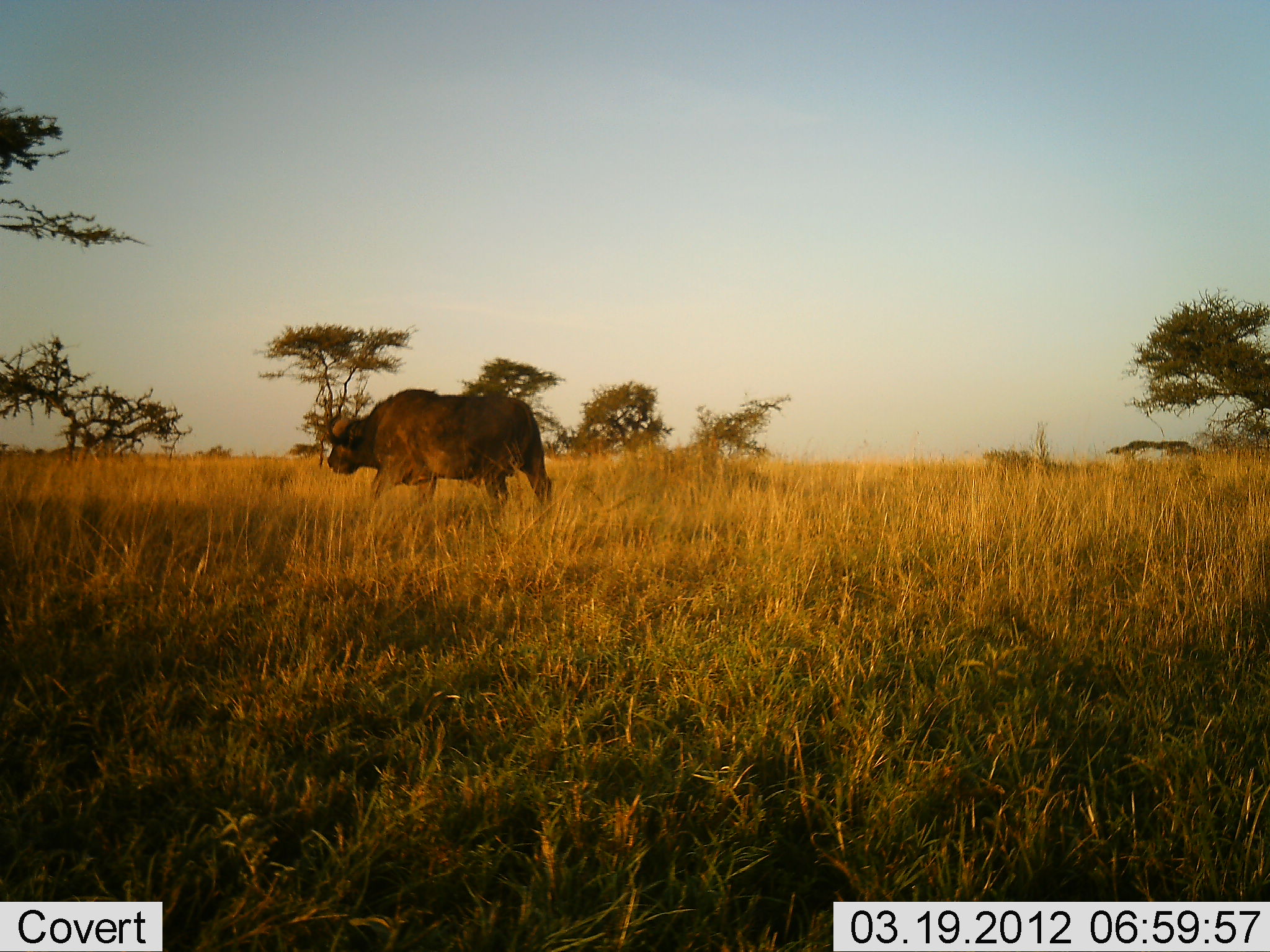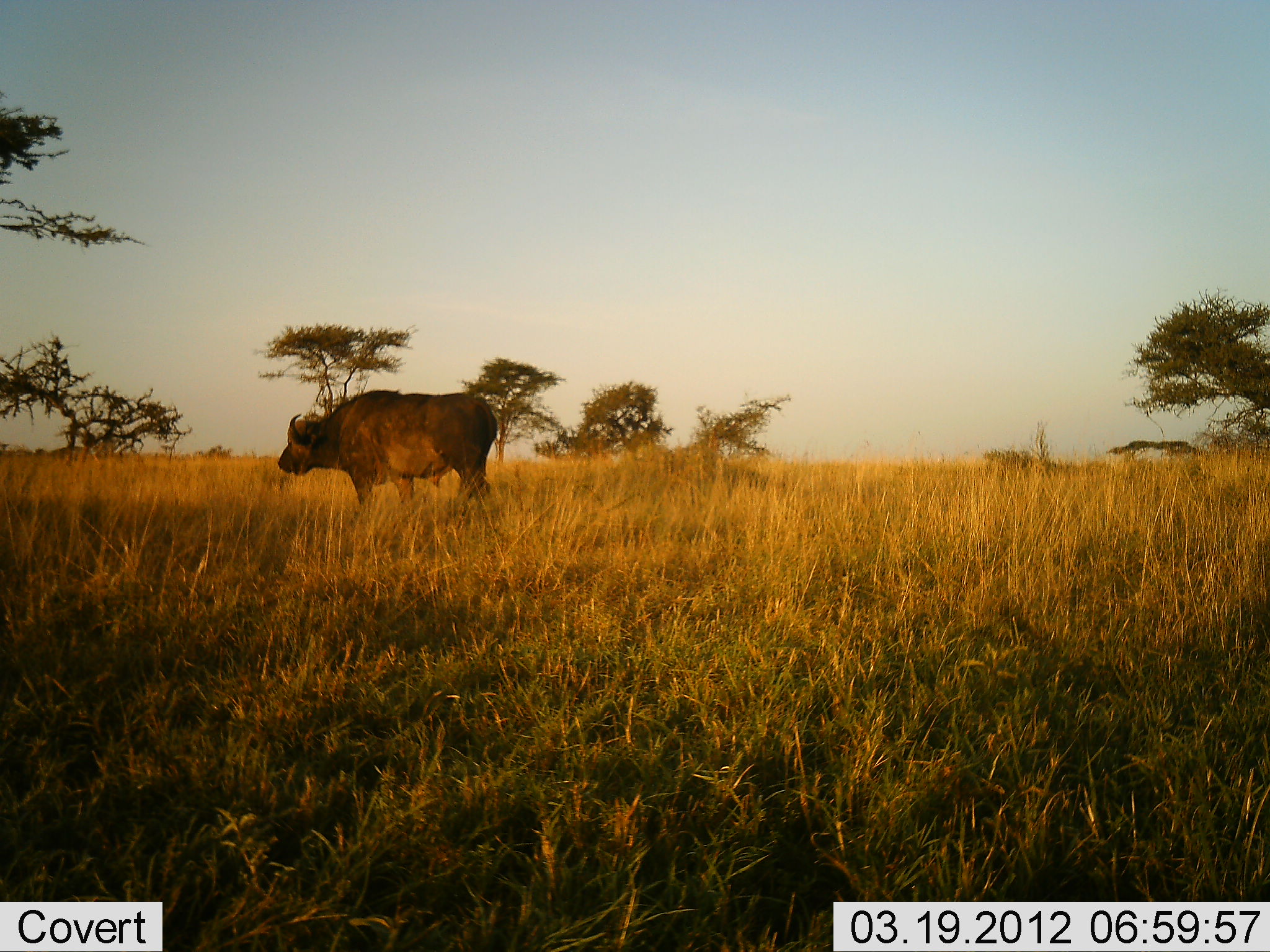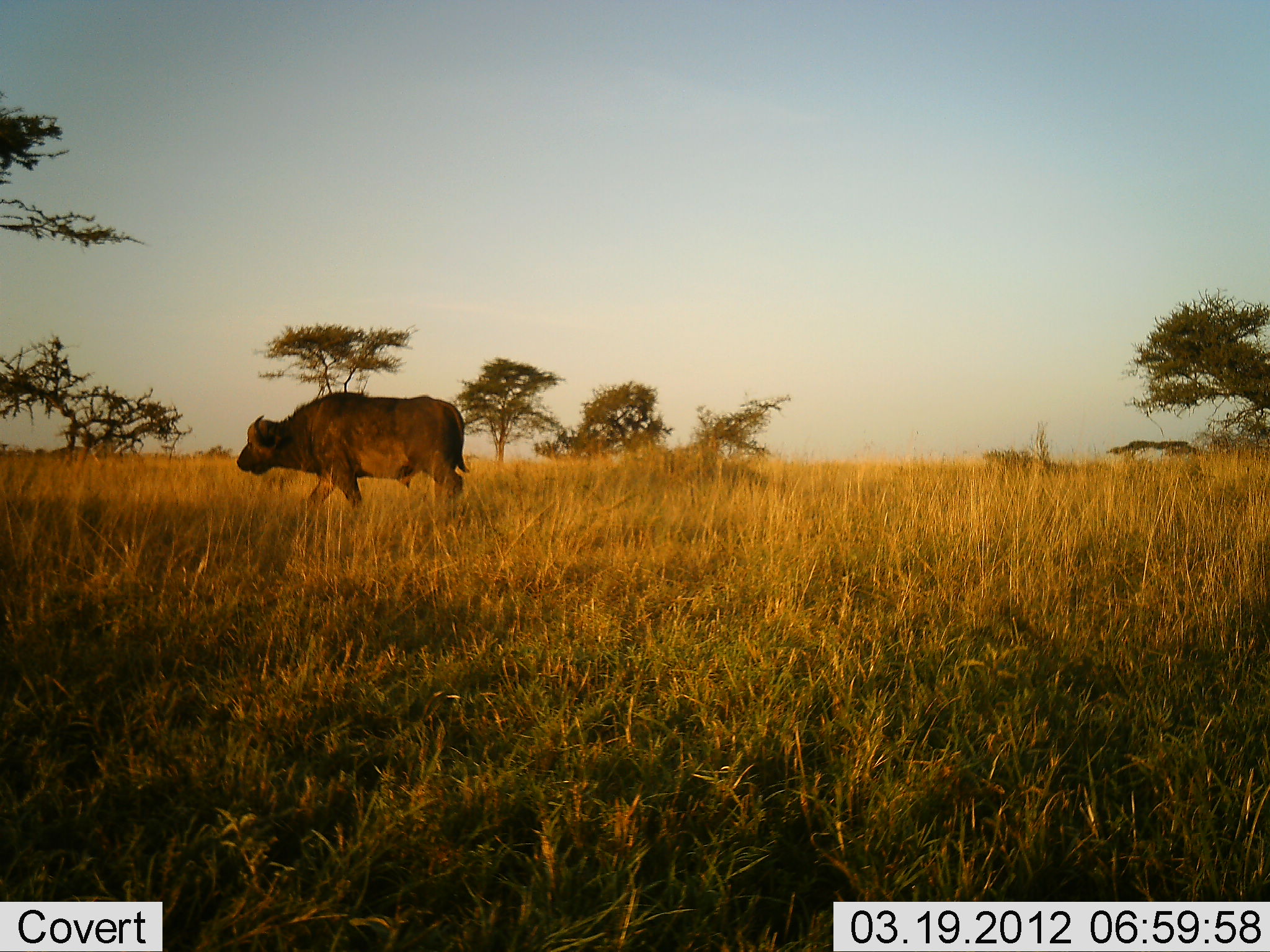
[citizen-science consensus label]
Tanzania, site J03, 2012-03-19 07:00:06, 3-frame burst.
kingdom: Animalia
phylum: Chordata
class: Mammalia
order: Artiodactyla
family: Bovidae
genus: Syncerus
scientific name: Syncerus caffer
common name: cape buffalo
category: buffalo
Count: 1.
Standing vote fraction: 21%.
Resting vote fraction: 0%.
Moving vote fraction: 79%.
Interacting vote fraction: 0%.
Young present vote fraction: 0%.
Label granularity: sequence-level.